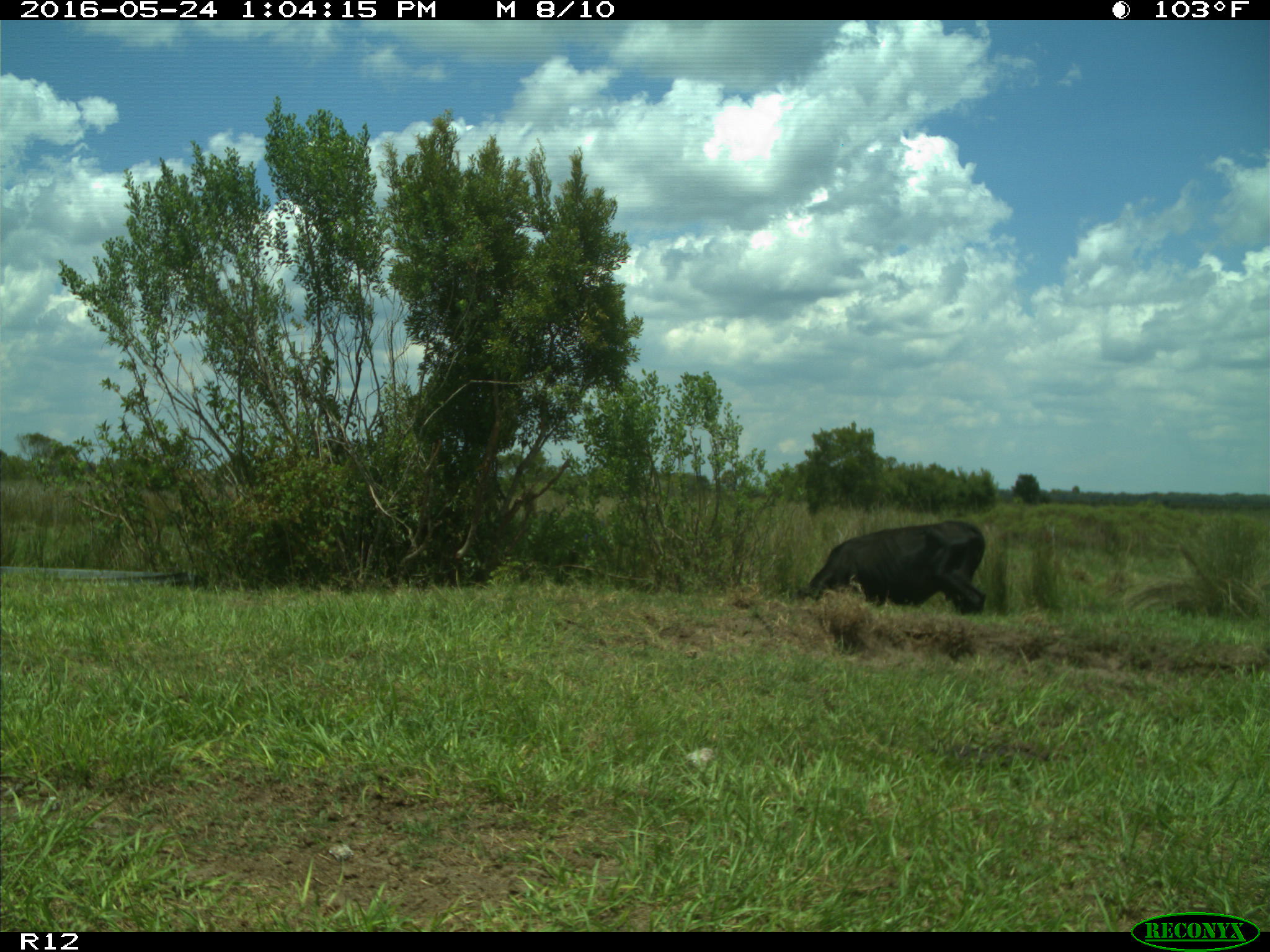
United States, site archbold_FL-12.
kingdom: Animalia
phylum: Chordata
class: Mammalia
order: Artiodactyla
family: Bovidae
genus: Bos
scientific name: Bos taurus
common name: domestic cow